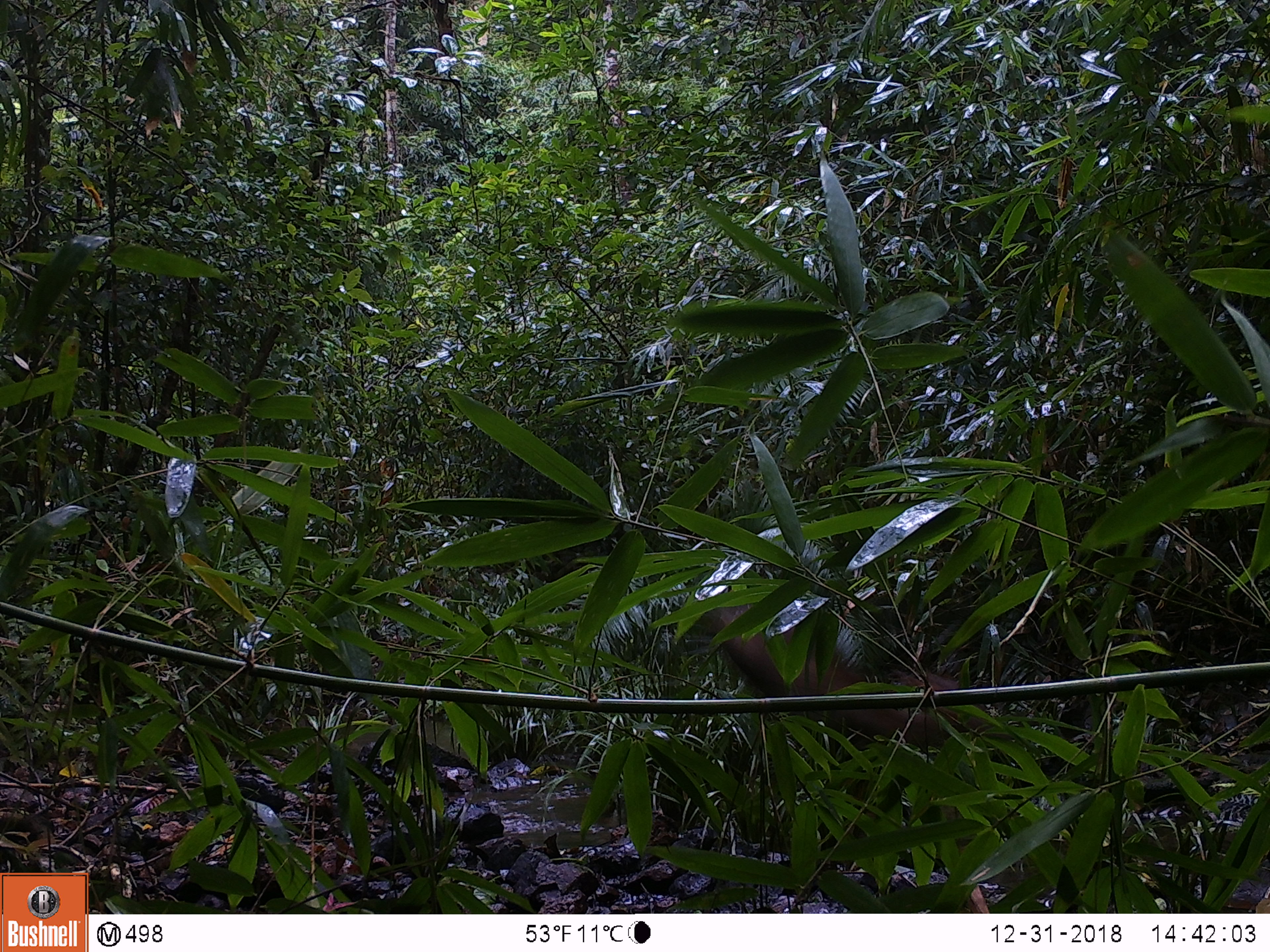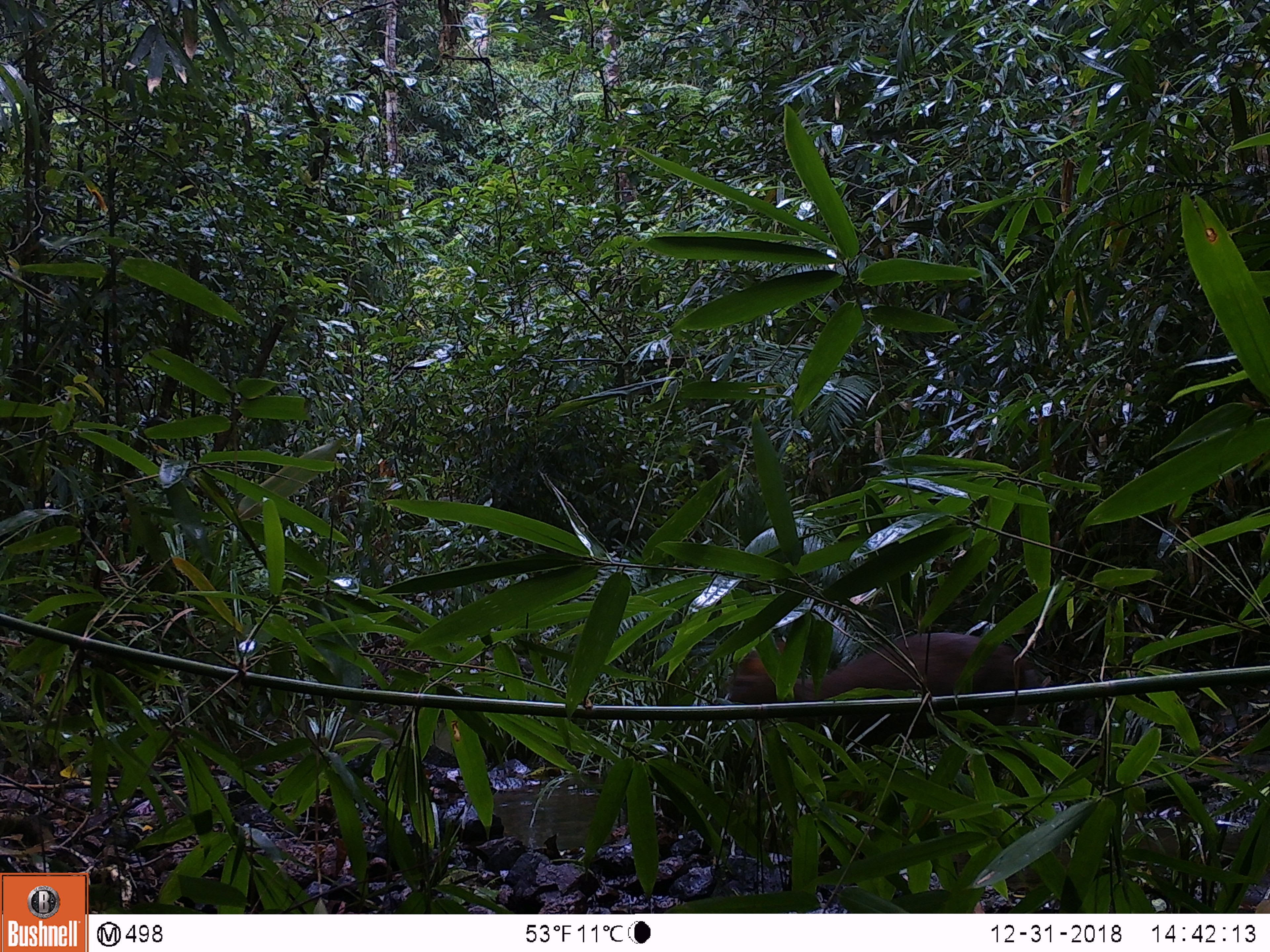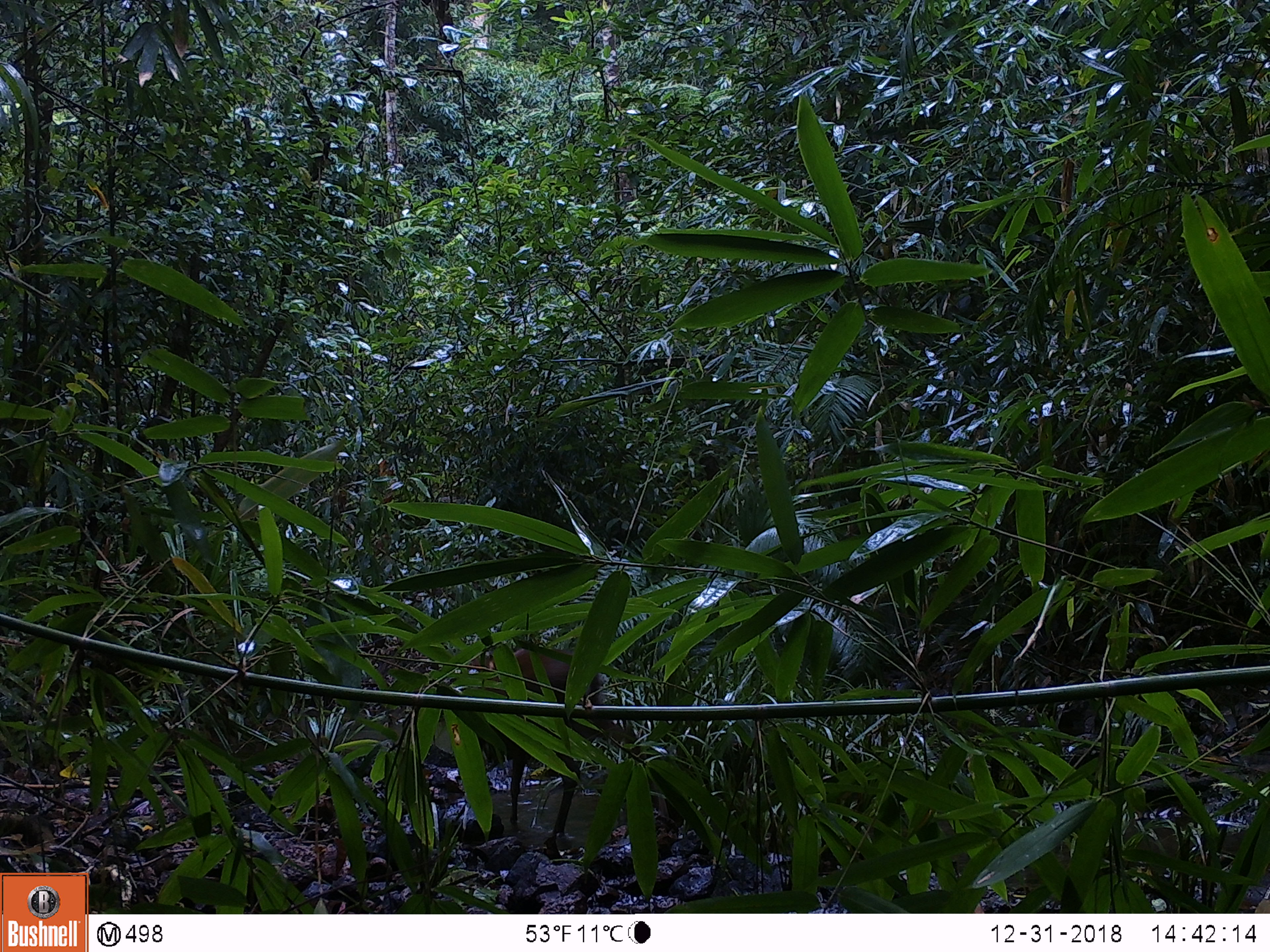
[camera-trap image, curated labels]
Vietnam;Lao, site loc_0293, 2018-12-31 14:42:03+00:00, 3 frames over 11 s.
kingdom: Animalia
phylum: Chordata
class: Mammalia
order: Artiodactyla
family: Cervidae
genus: Muntiacus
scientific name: Muntiacus rooseveltorum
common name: roosevelt's muntjac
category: roosevelts muntjac group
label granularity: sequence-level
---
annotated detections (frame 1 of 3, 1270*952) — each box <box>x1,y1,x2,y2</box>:
roosevelts muntjac group: <box>713,602,1016,744</box>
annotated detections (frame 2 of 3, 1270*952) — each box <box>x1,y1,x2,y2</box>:
roosevelts muntjac group: <box>730,632,1043,795</box>; <box>1025,669,1051,713</box>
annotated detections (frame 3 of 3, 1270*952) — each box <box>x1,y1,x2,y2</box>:
roosevelts muntjac group: <box>472,649,626,834</box>